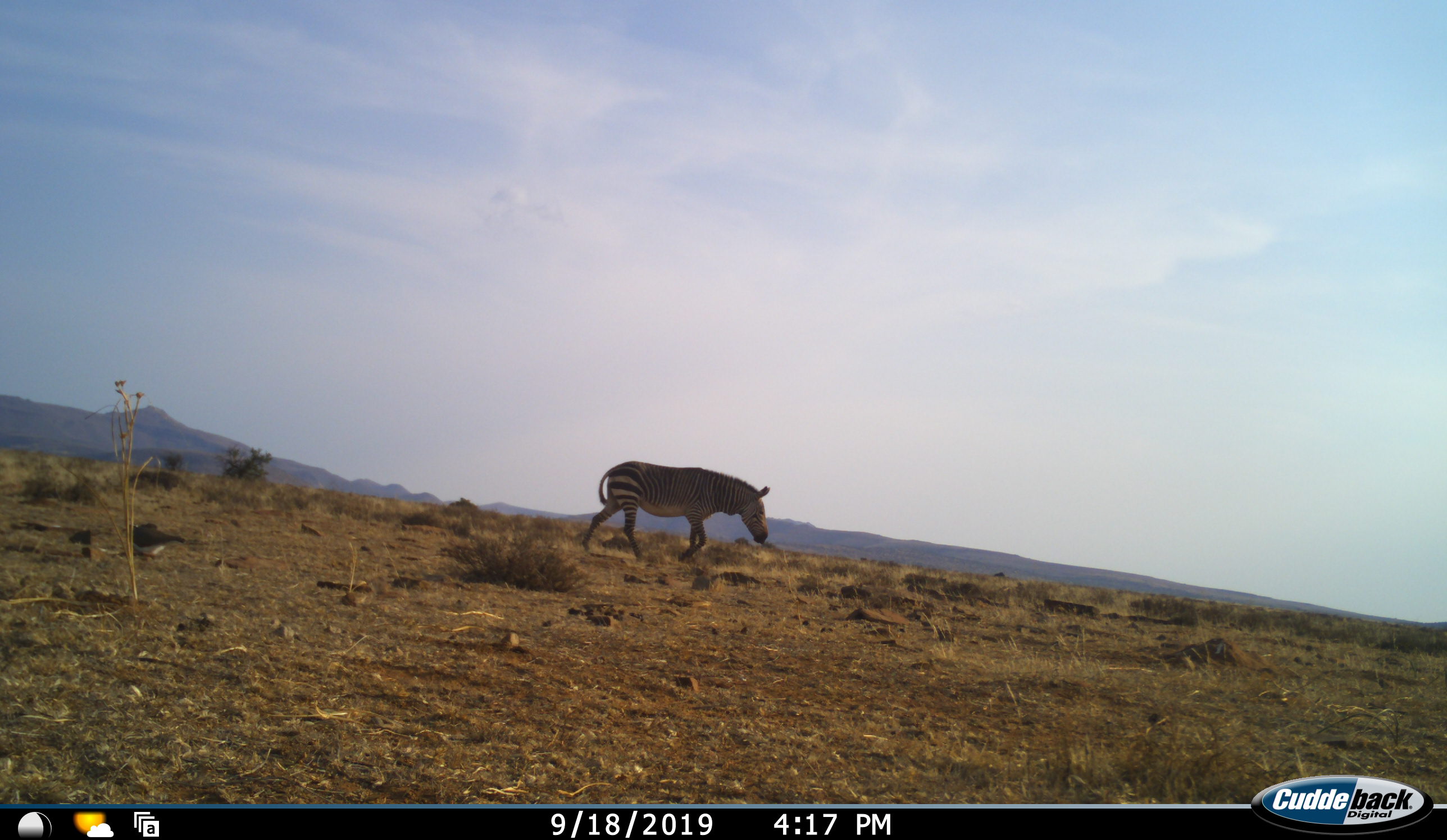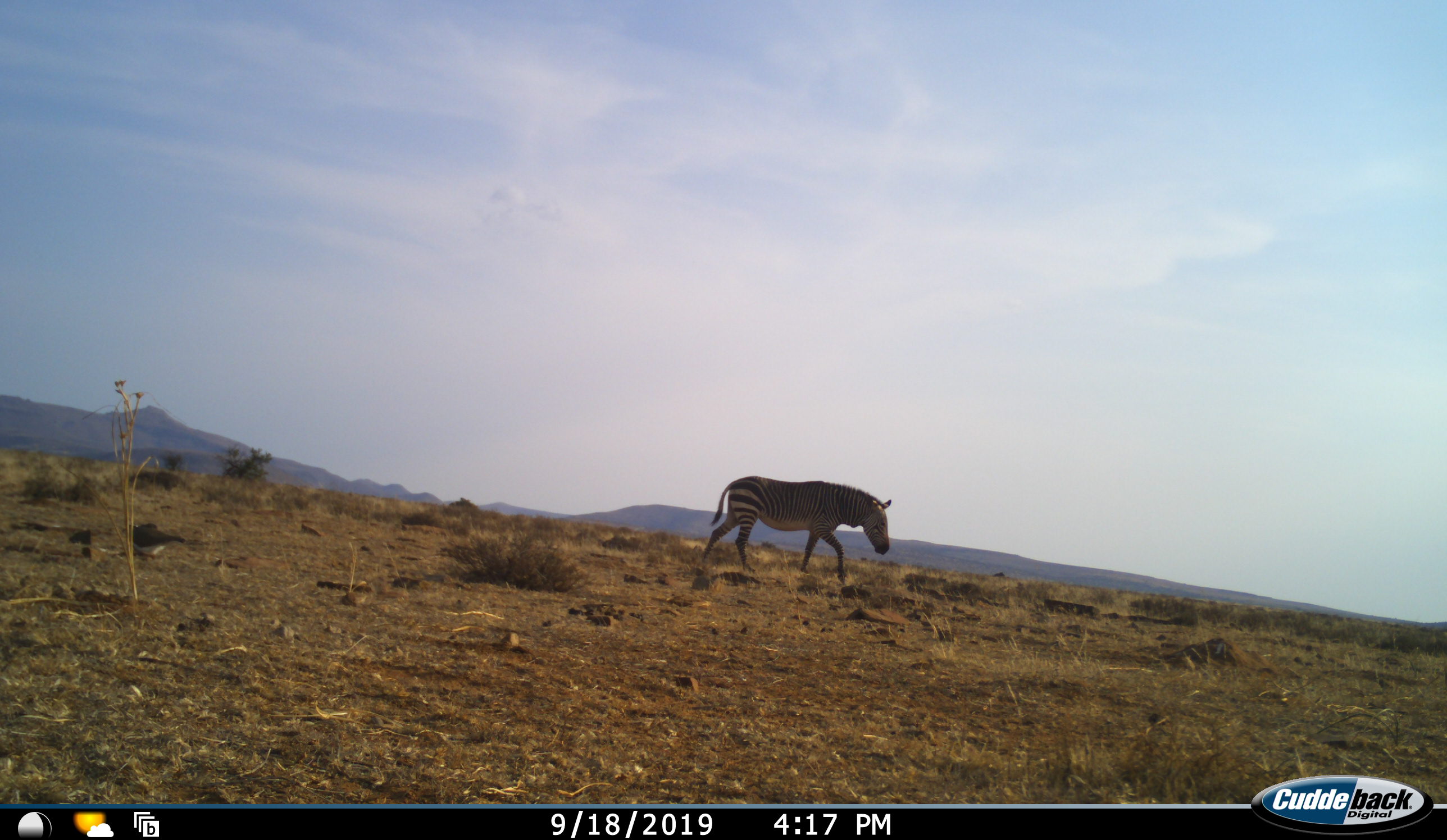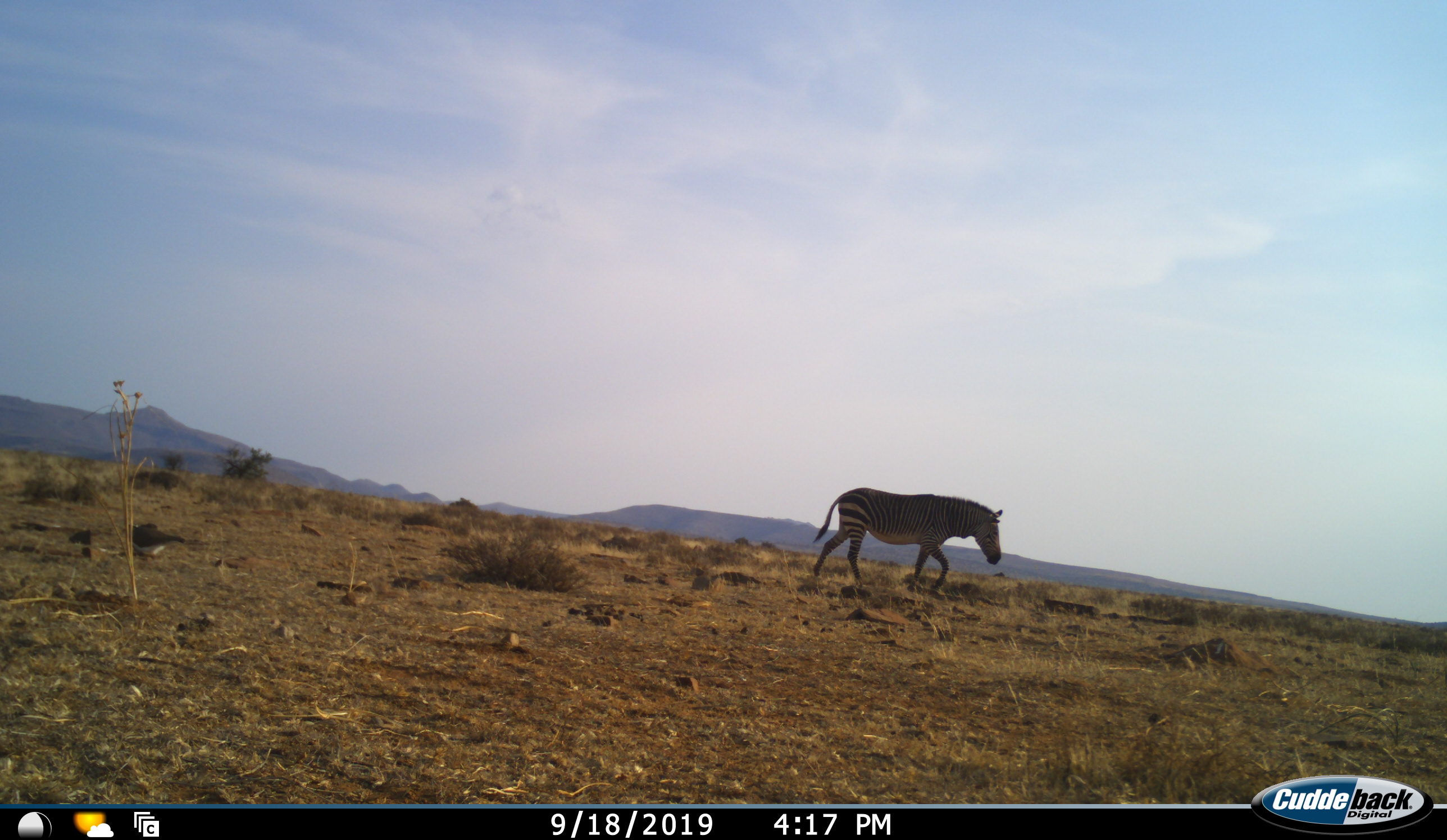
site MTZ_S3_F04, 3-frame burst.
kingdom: Animalia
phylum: Chordata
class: Mammalia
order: Perissodactyla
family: Equidae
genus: Equus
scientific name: Equus zebra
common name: mountain zebra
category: zebramountain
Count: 1.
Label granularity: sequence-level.